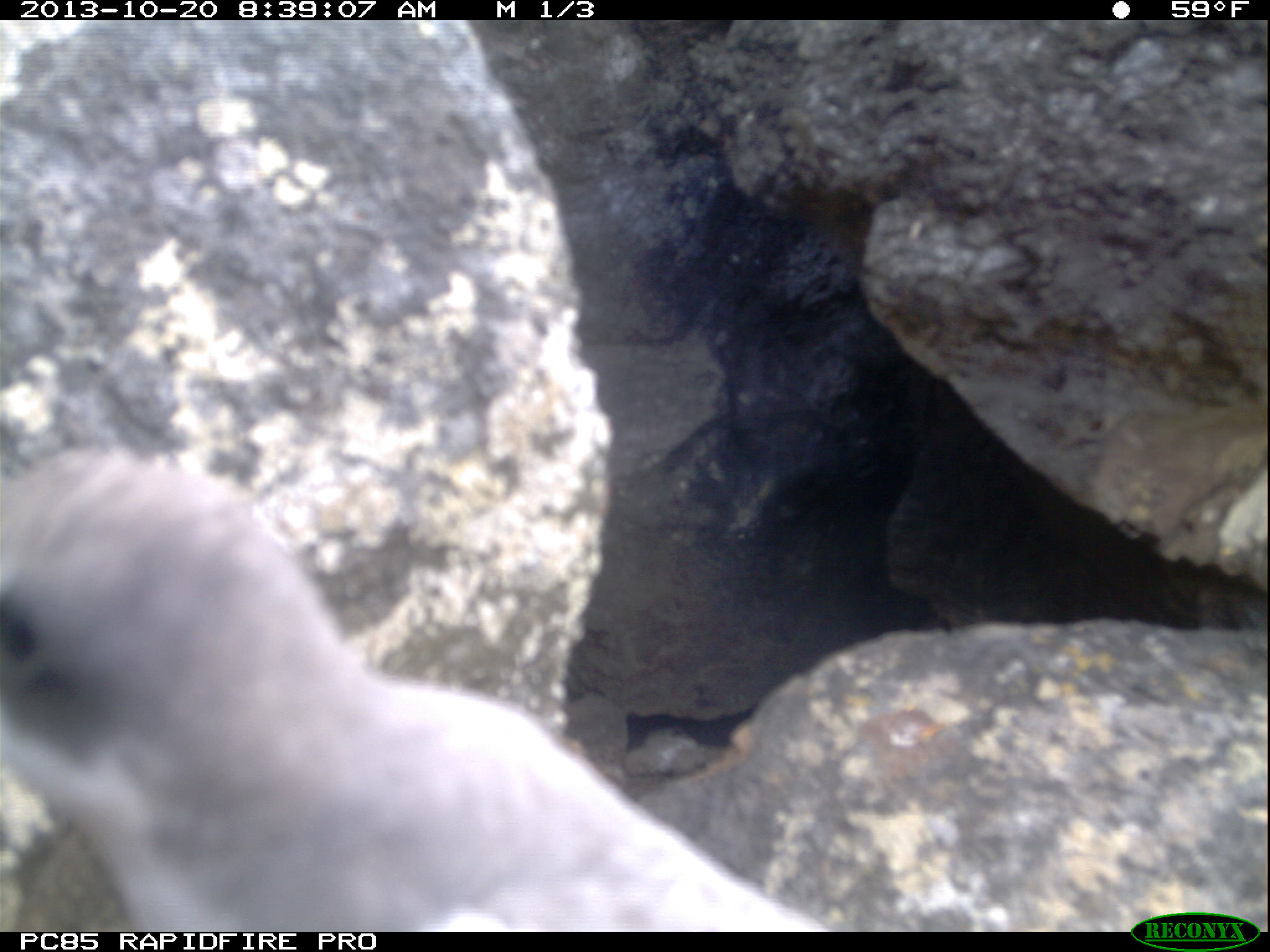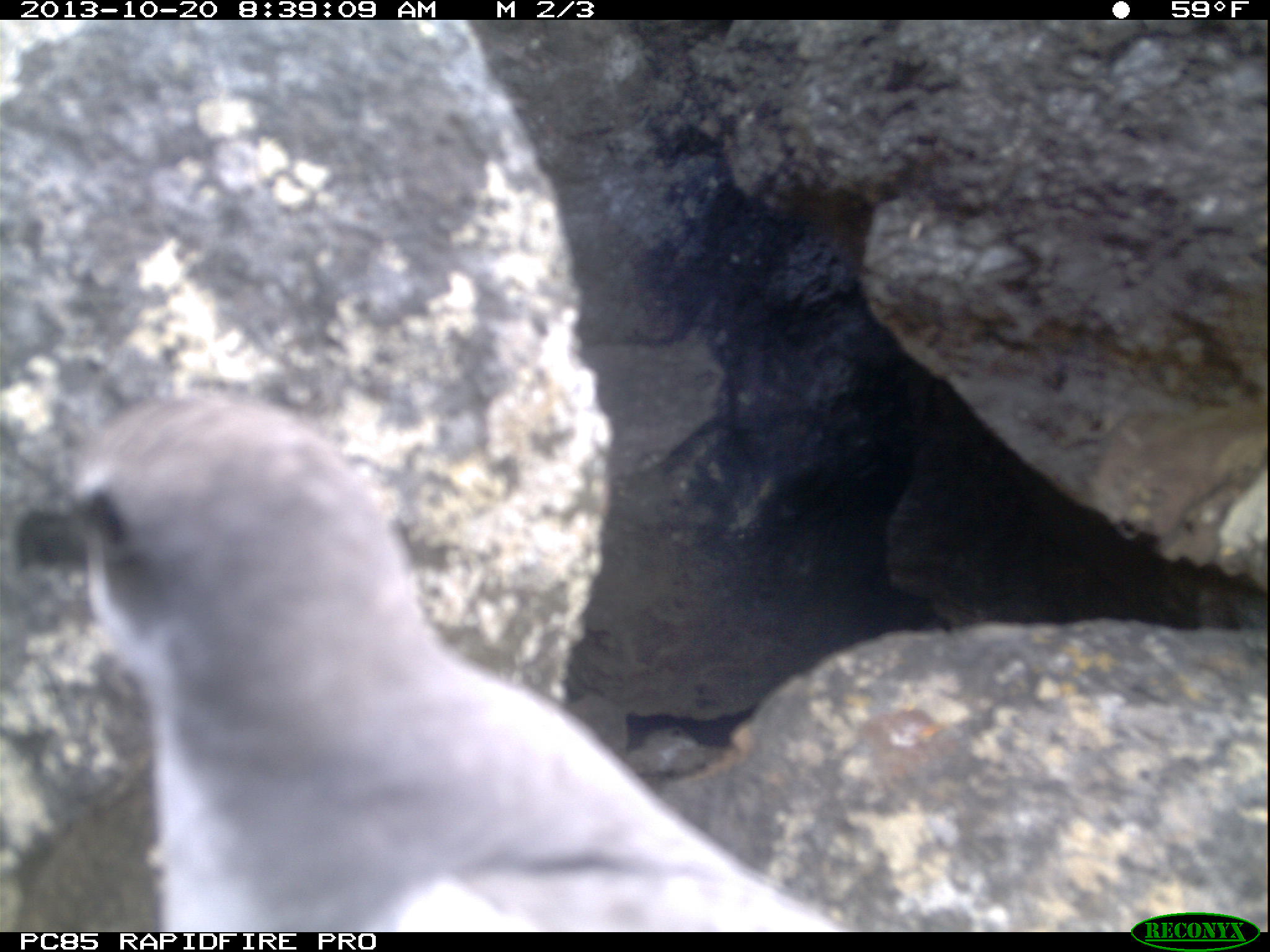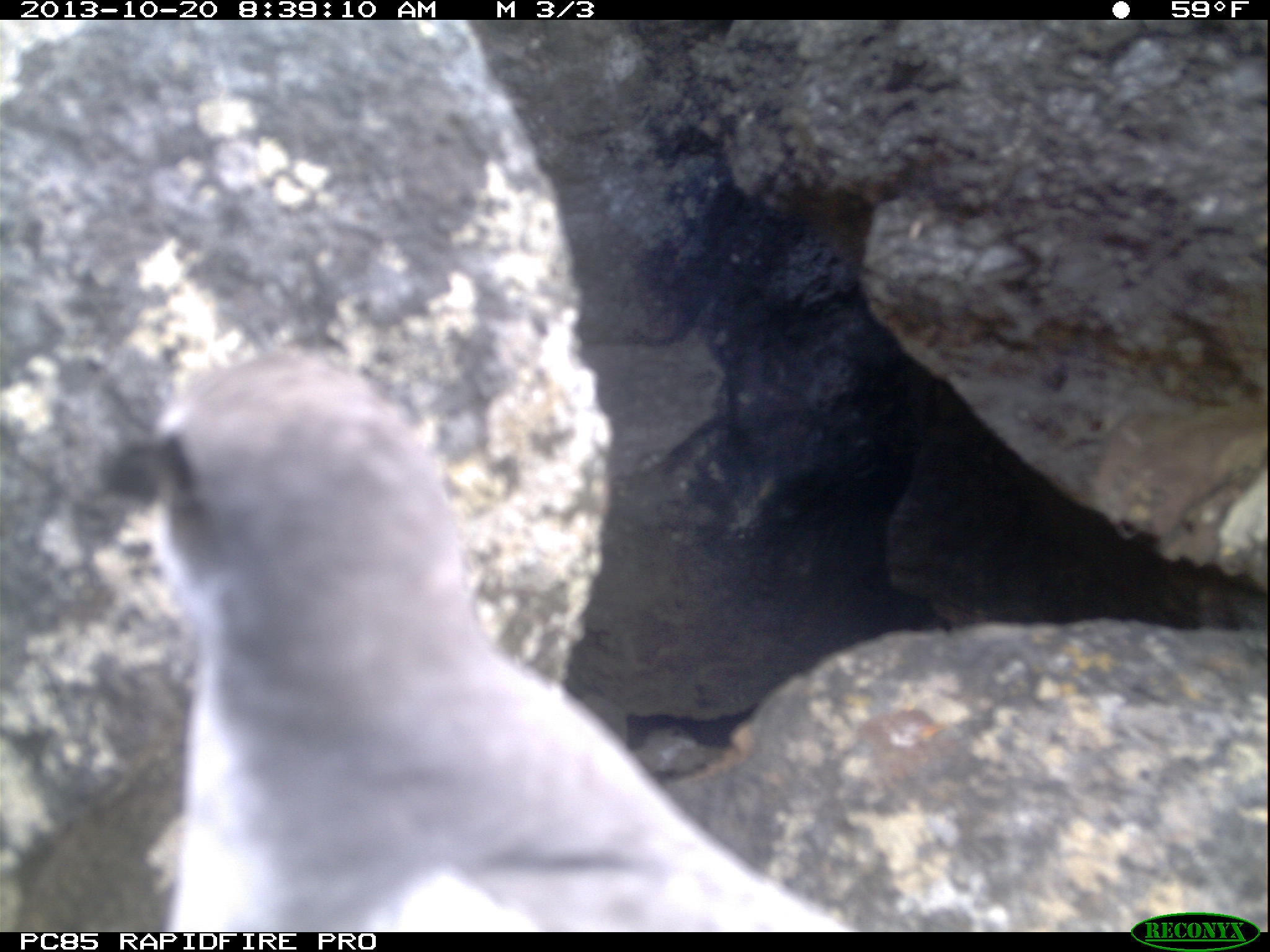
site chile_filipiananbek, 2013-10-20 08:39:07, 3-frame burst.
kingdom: Animalia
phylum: Chordata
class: Aves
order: Procellariiformes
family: Procellariidae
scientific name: Procellariidae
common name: petrel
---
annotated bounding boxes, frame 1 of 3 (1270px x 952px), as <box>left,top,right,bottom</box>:
petrel: <box>0,446,832,932</box>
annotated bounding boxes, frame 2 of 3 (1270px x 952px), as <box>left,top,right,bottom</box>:
petrel: <box>0,384,855,934</box>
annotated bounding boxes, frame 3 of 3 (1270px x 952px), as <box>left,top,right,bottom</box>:
petrel: <box>72,320,858,928</box>